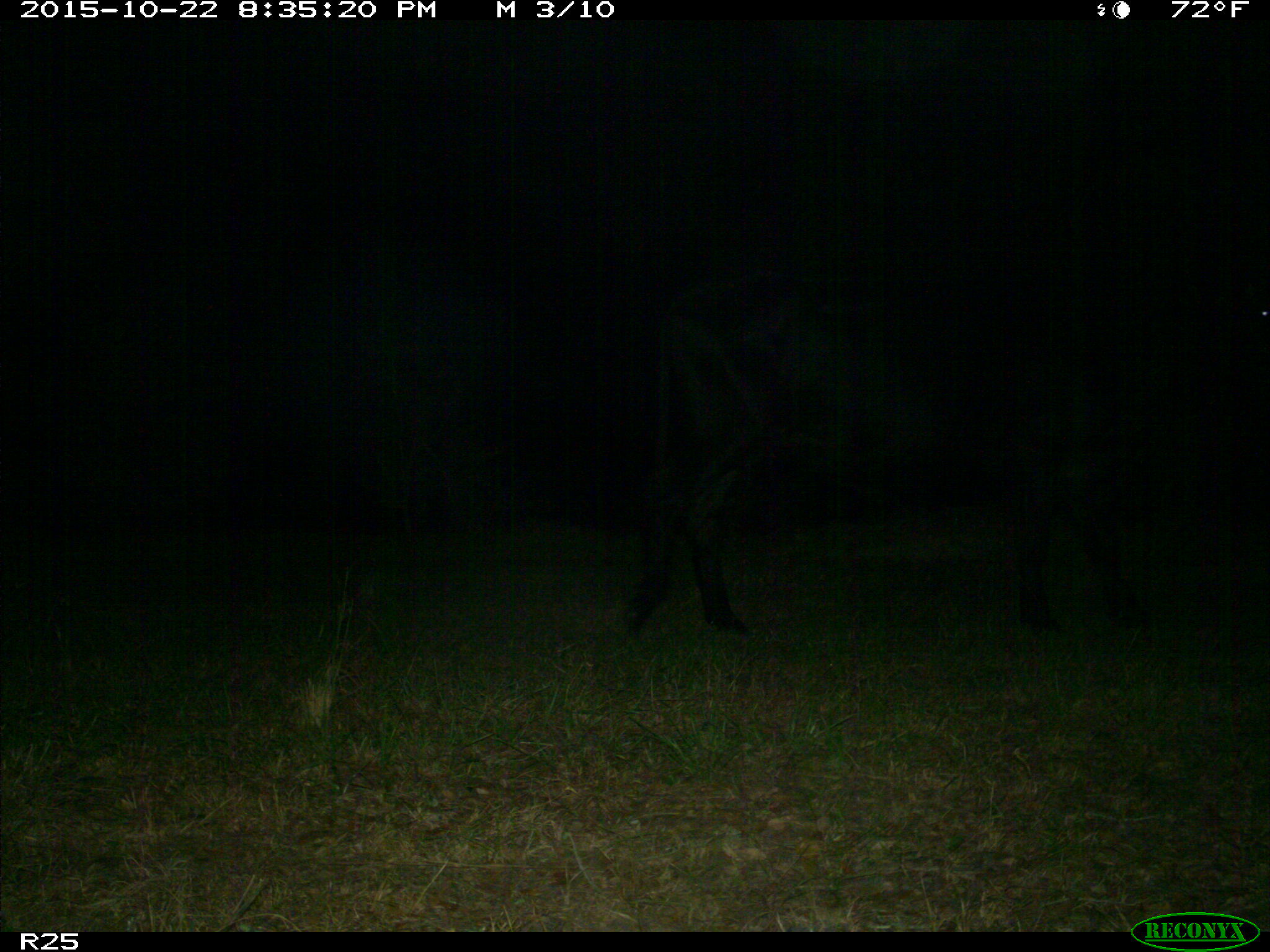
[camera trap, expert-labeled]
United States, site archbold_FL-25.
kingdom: Animalia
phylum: Chordata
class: Mammalia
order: Artiodactyla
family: Bovidae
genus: Bos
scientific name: Bos taurus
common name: domestic cow